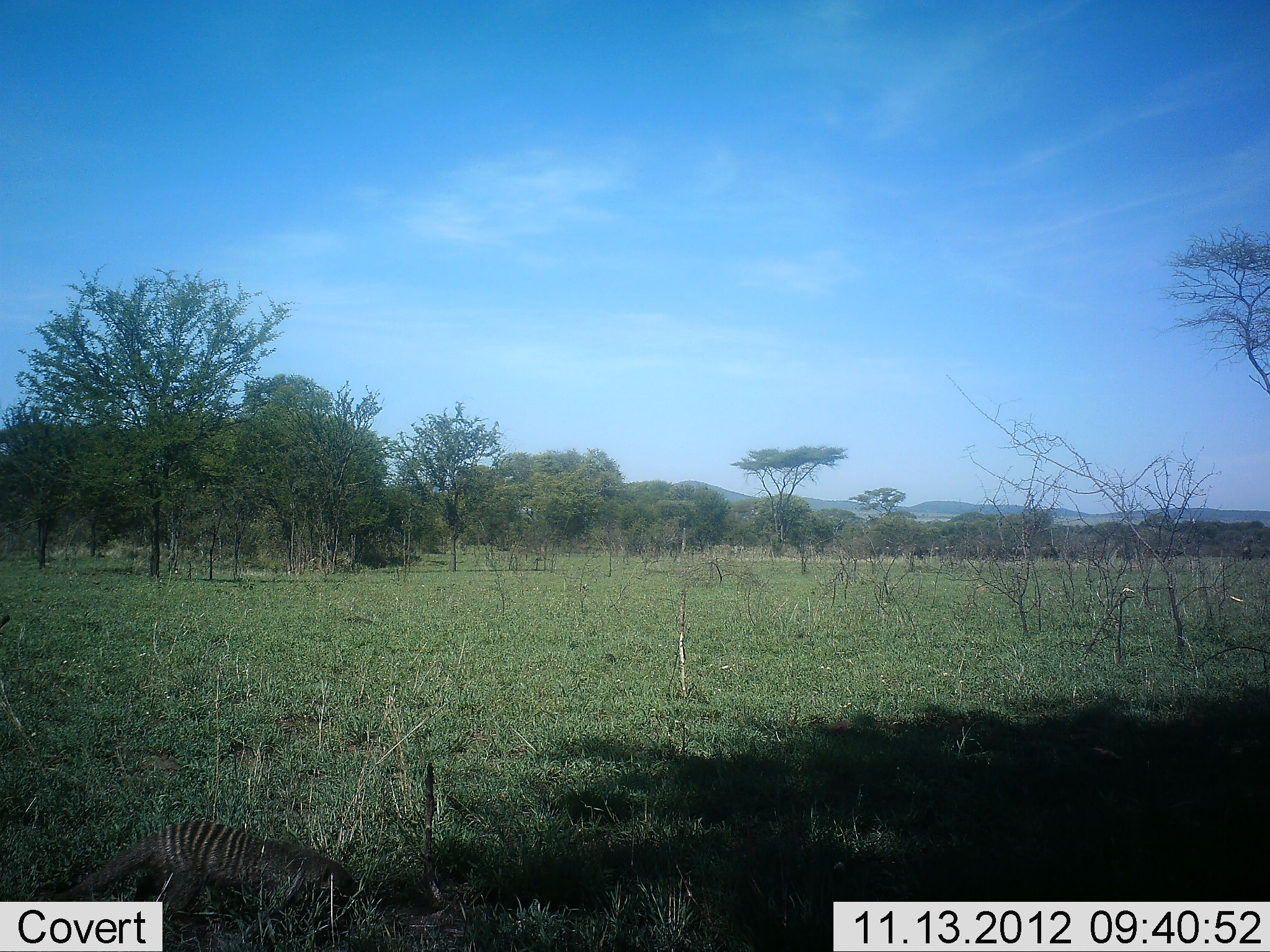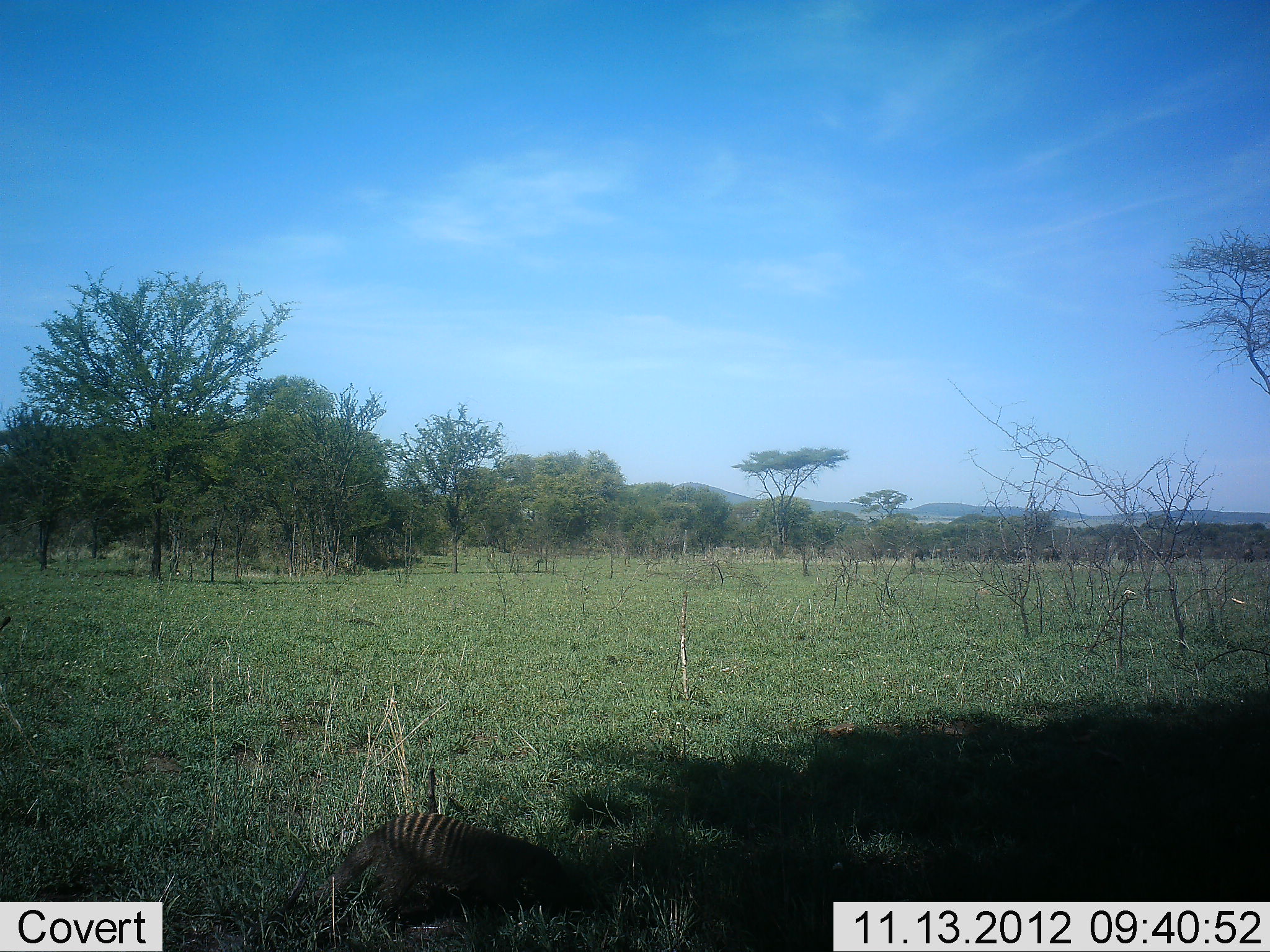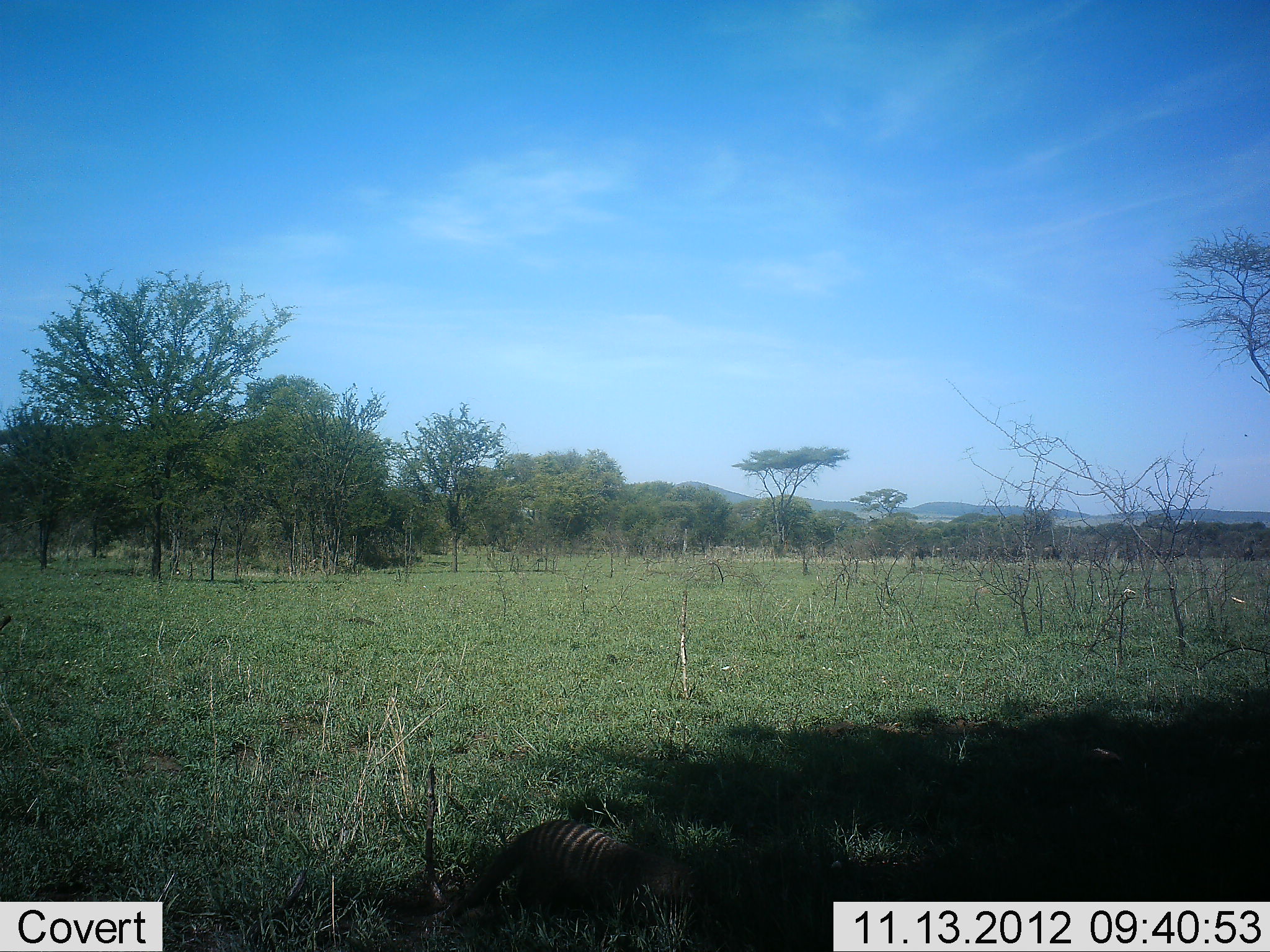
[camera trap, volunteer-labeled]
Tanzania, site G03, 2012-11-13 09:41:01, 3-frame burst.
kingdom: Animalia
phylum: Chordata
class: Mammalia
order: Carnivora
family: Herpestidae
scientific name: Herpestidae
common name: mongoose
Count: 1.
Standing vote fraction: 0%.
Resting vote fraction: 0%.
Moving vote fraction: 100%.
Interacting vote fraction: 0%.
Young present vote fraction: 0%.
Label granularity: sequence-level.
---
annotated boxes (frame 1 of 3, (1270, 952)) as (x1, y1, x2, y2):
animal: (47, 819, 354, 901)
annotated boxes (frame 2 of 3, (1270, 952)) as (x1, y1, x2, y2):
animal: (306, 810, 586, 947)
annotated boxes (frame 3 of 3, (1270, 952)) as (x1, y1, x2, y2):
animal: (449, 817, 691, 939)